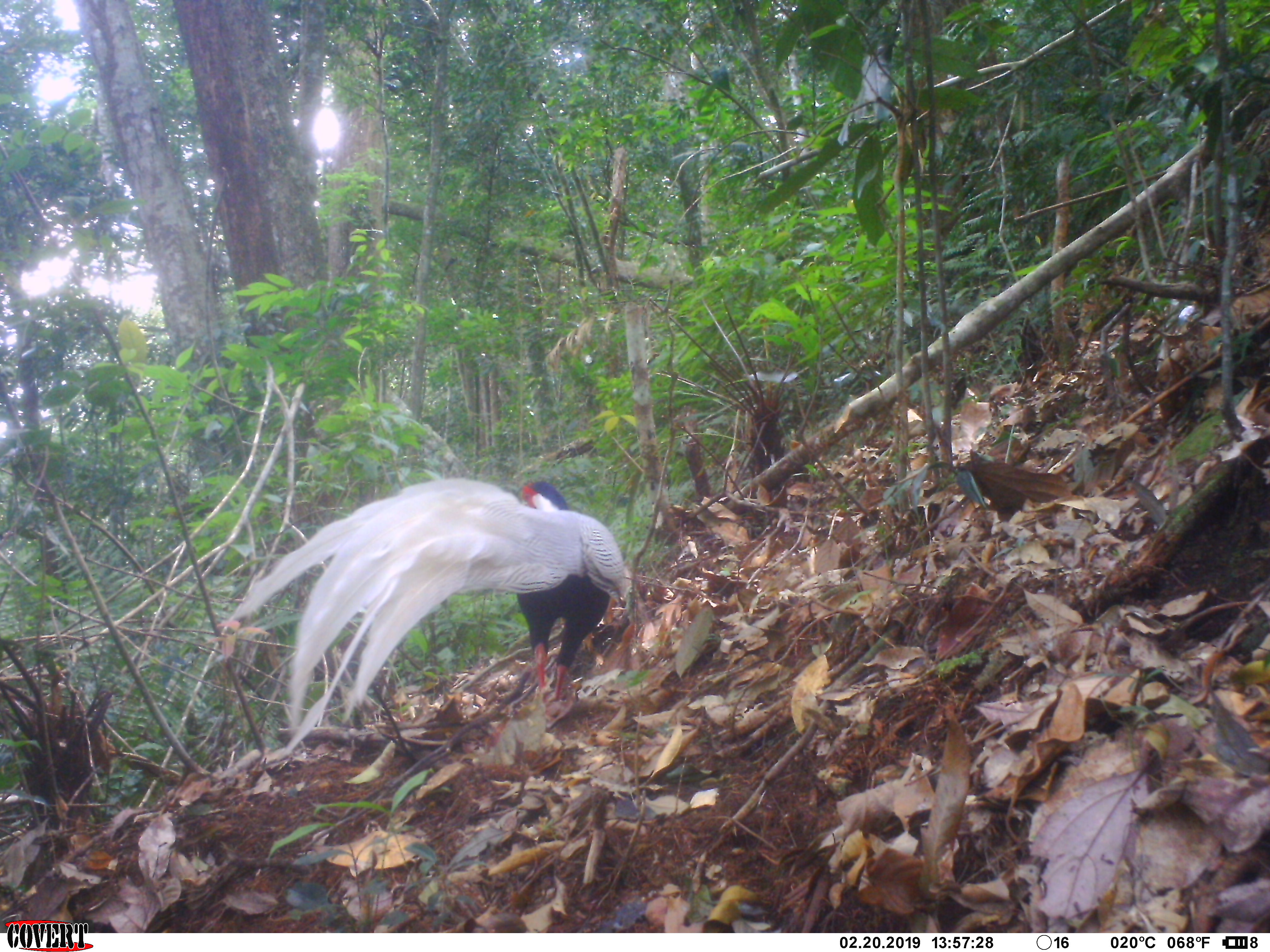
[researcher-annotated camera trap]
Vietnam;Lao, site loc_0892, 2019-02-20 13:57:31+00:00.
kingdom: Animalia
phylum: Chordata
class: Aves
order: Galliformes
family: Phasianidae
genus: Lophura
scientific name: Lophura nycthemera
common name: silver pheasant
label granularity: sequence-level